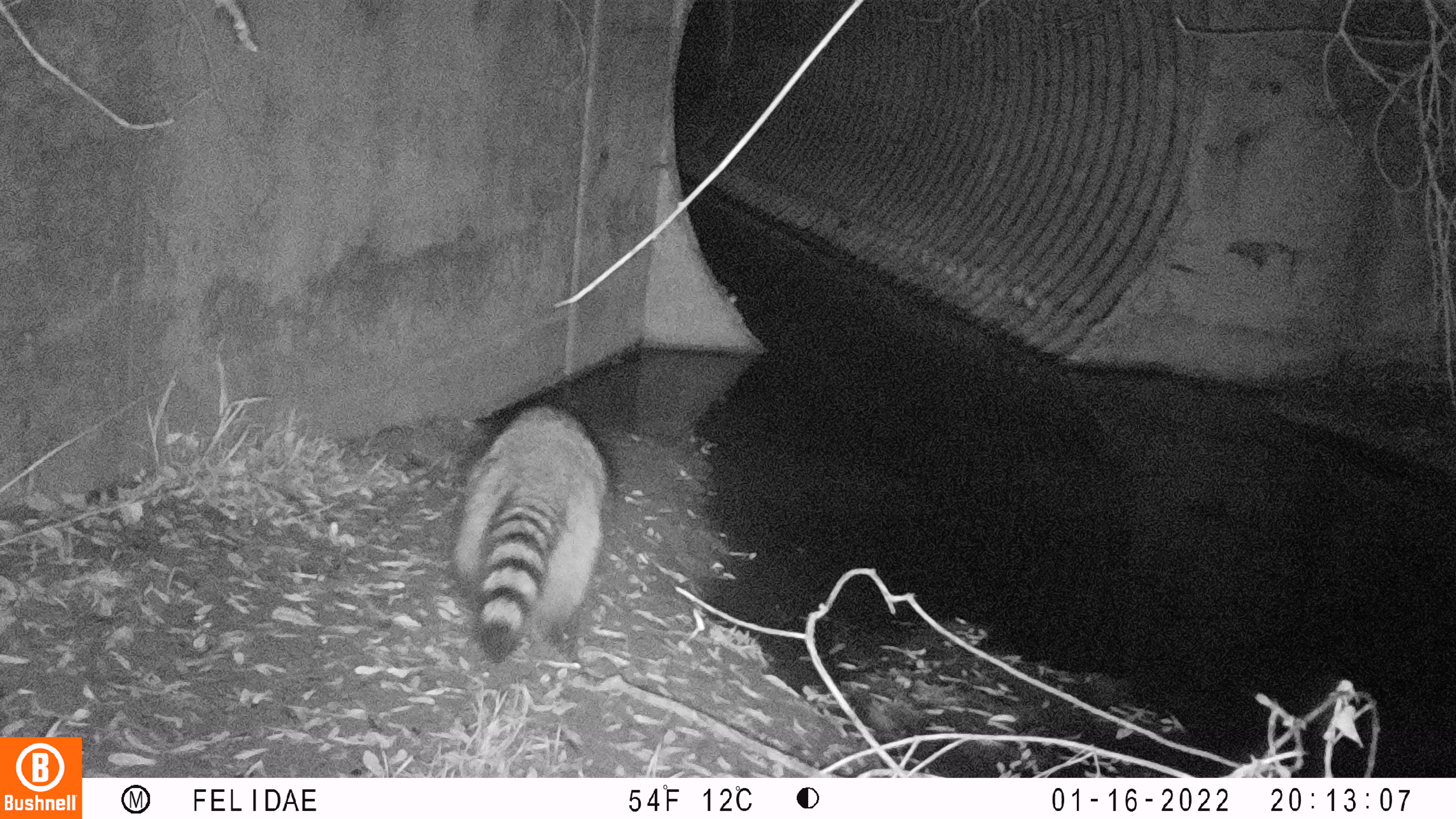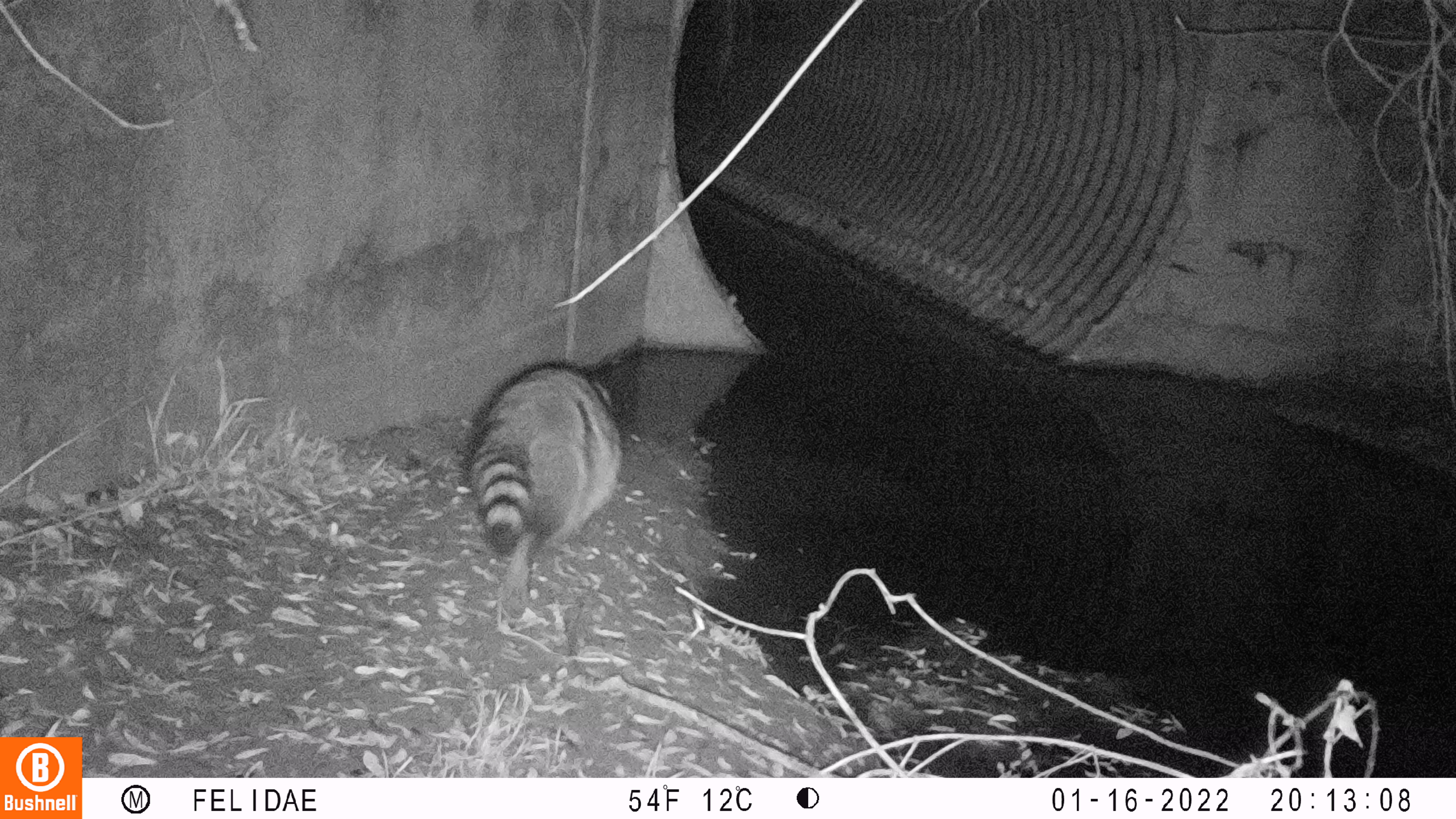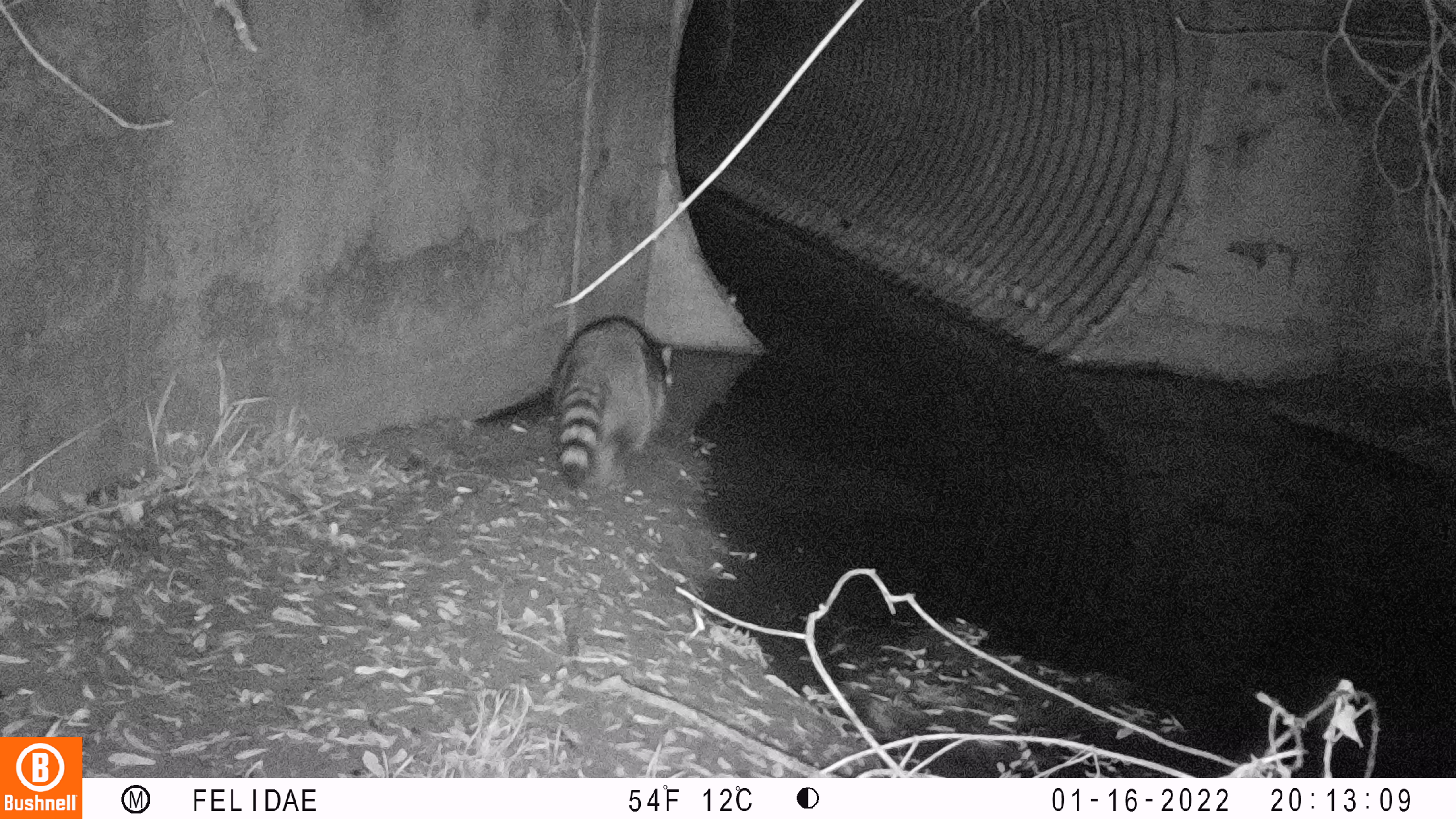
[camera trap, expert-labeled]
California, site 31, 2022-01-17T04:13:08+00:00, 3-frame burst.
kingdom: Animalia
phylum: Chordata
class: Mammalia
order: Carnivora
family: Procyonidae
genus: Procyon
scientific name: Procyon lotor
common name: raccoon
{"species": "raccoon (Procyon lotor)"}